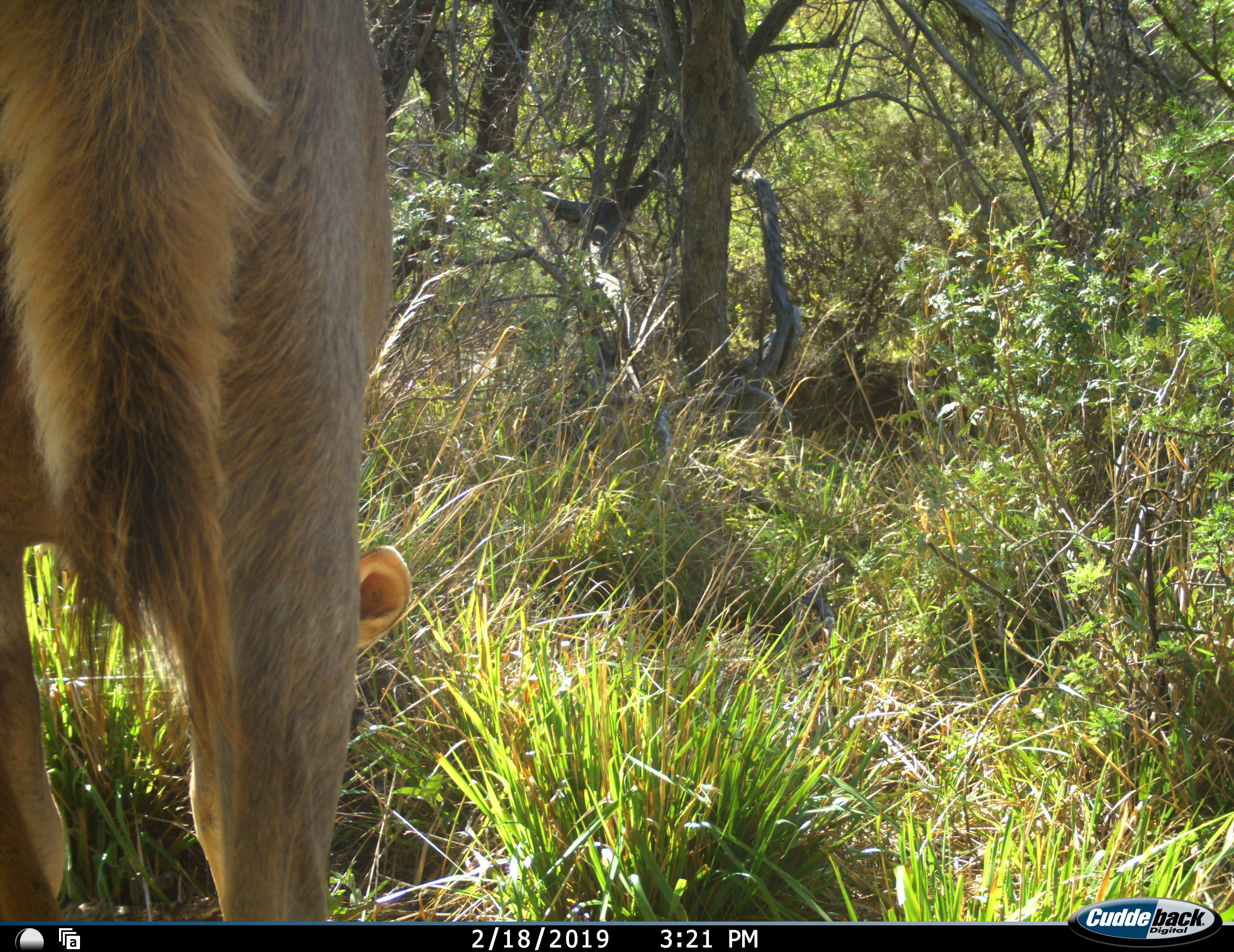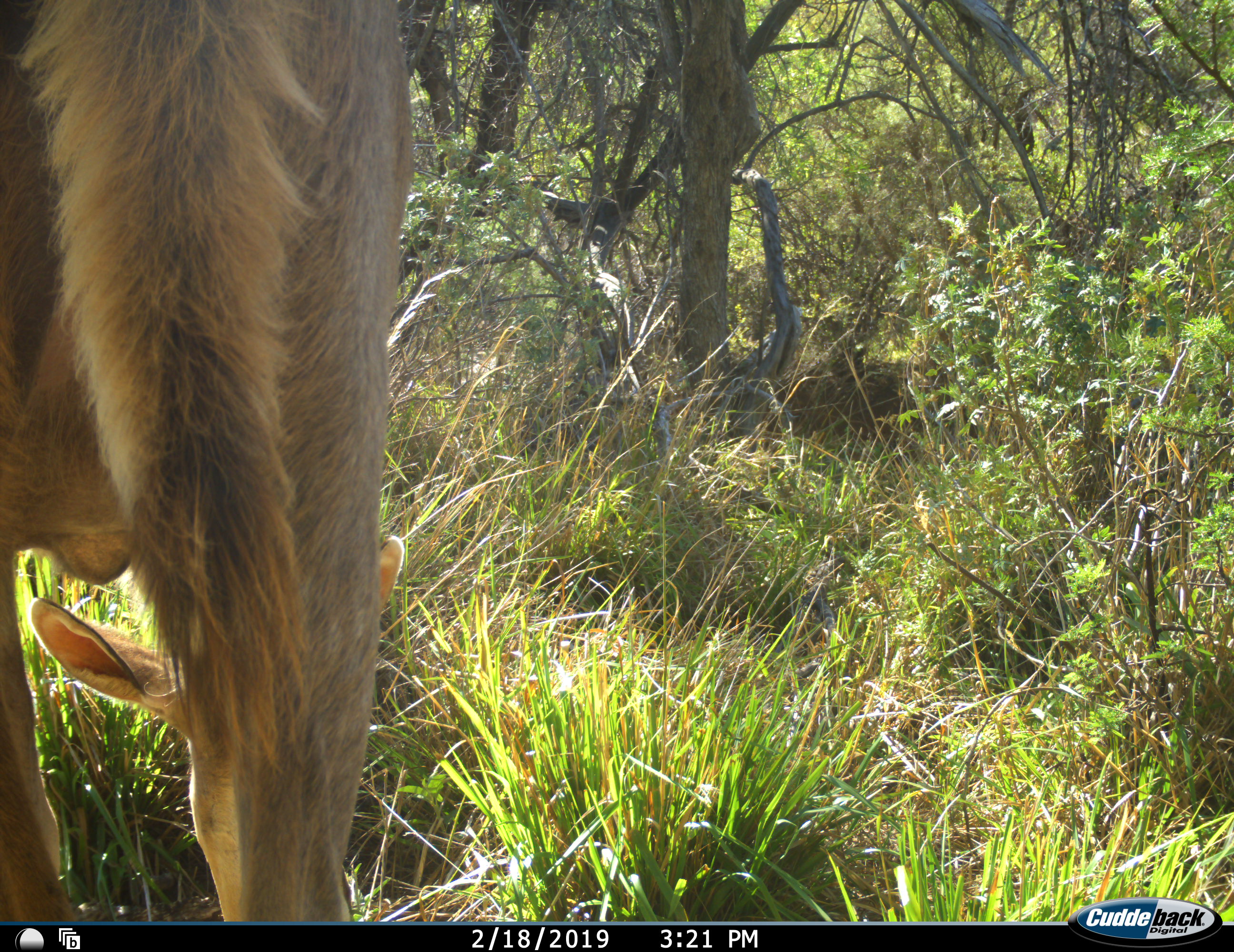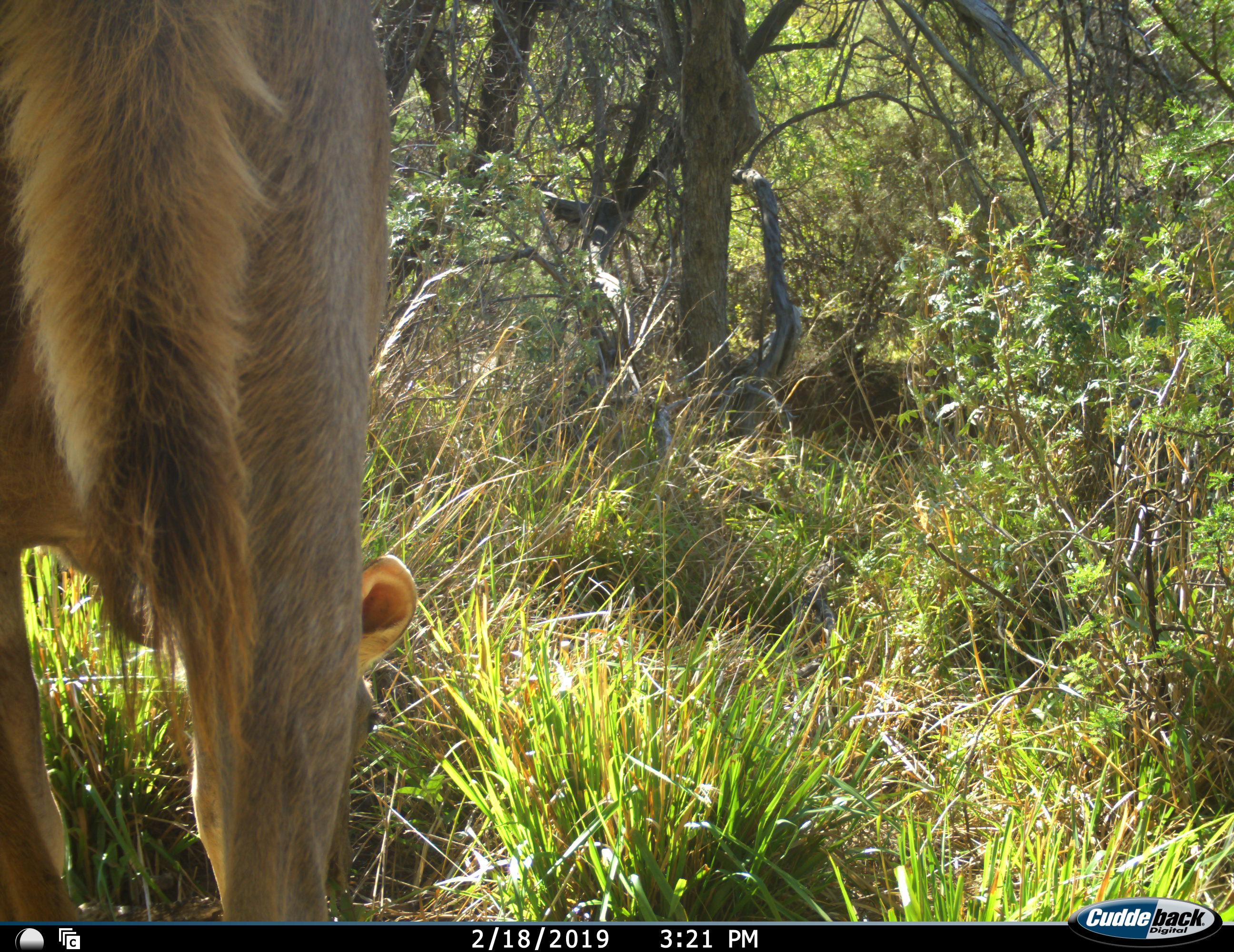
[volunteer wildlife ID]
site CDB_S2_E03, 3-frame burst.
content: unidentified animal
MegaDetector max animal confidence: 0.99